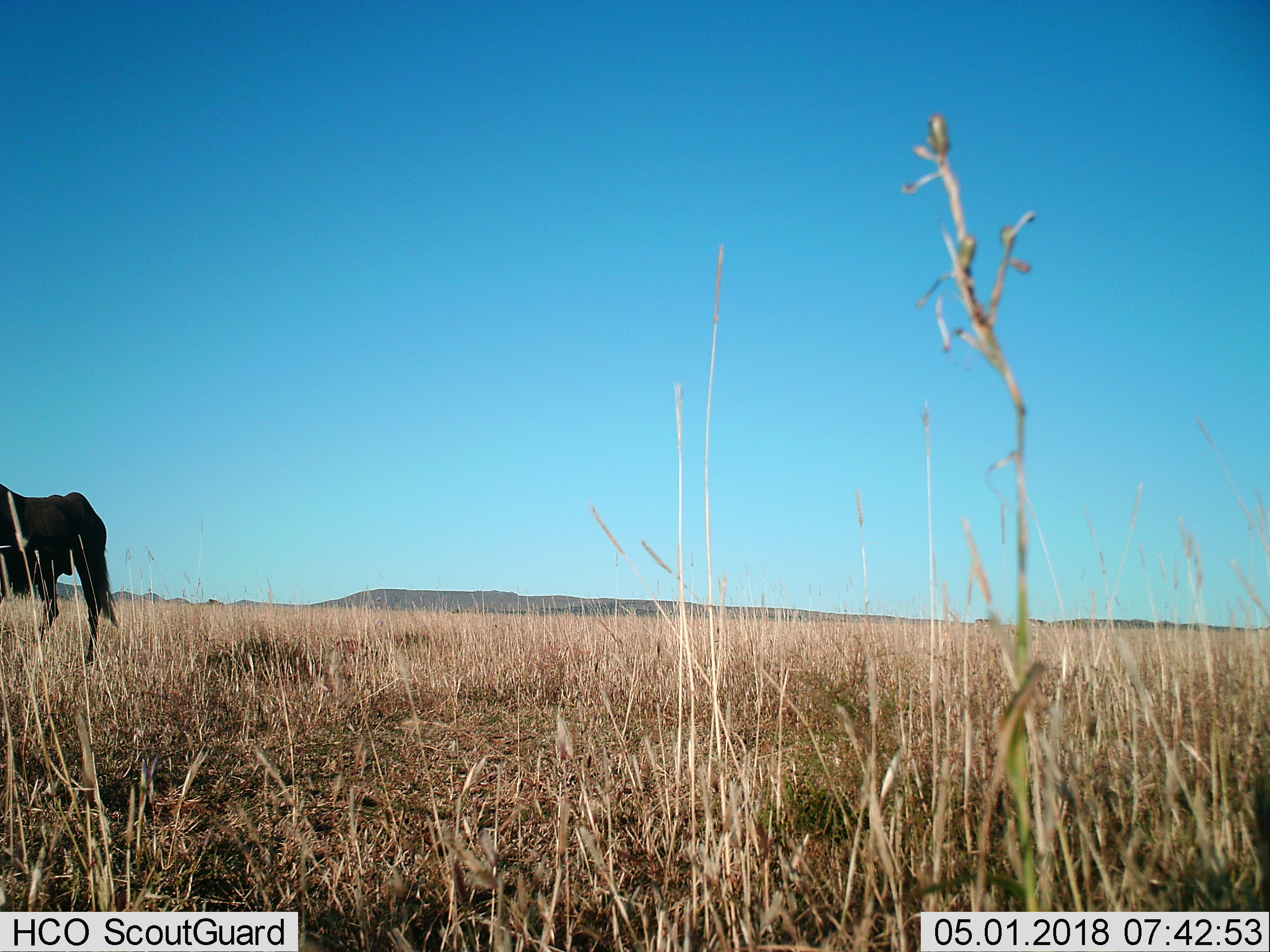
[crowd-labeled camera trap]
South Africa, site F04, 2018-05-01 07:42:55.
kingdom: Animalia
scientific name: Animalia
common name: animal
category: domesticanimal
Domesticanimal (animal) (Animalia), count 1. Behavior (volunteer vote fractions): standing 60%, resting 0%, moving 40%, interacting 0%. Young present (vote fraction): 0%. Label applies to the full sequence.